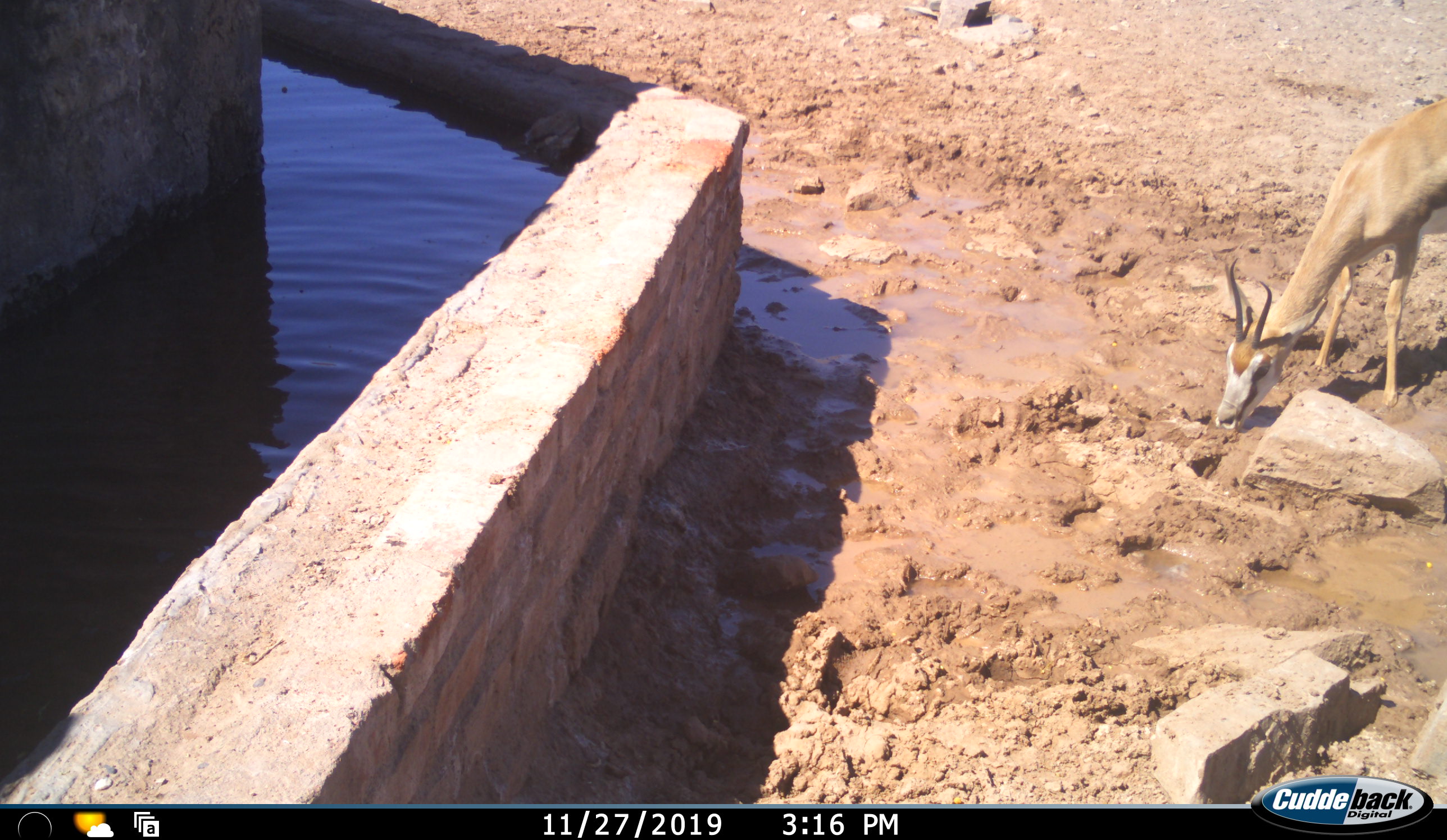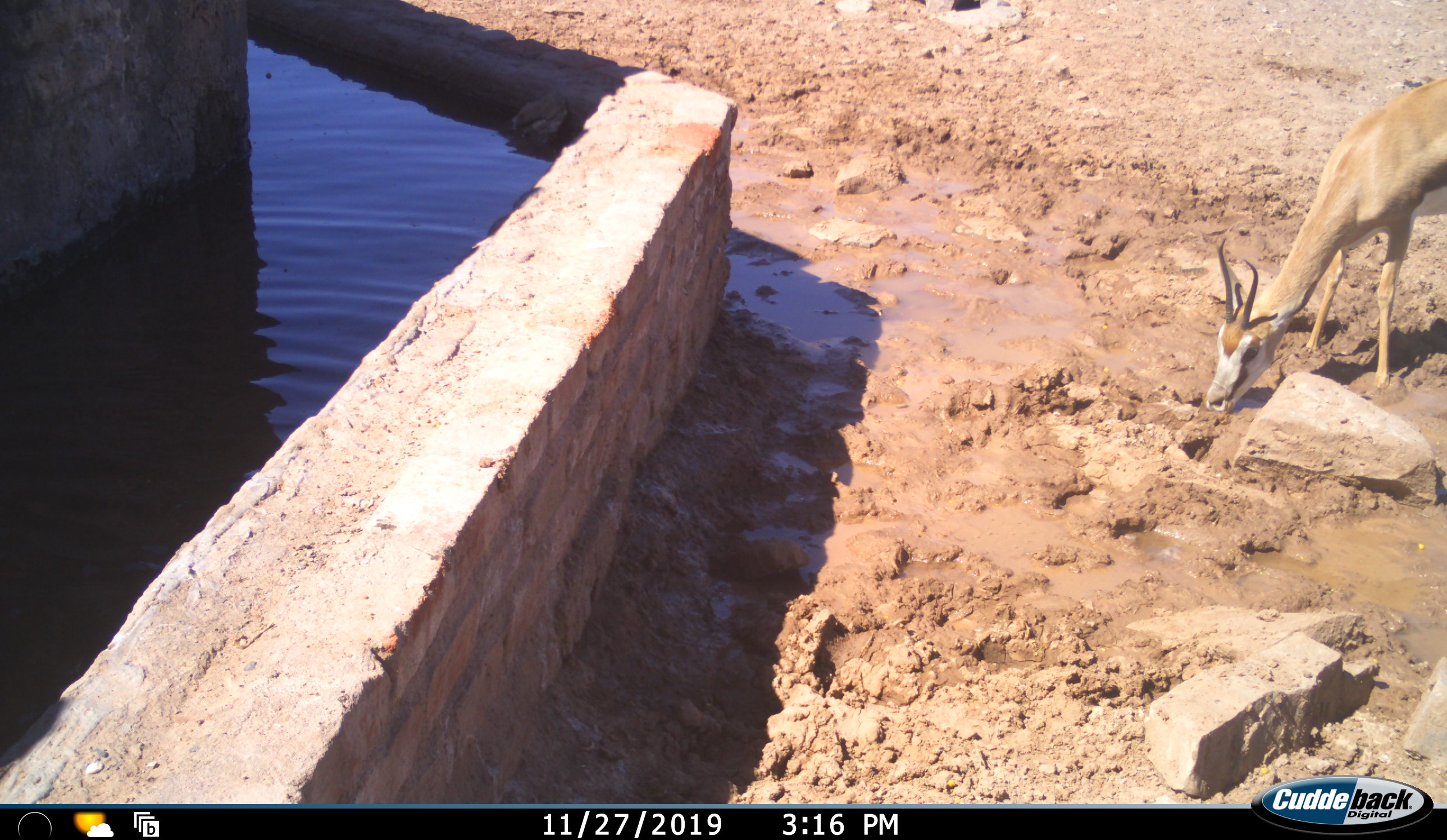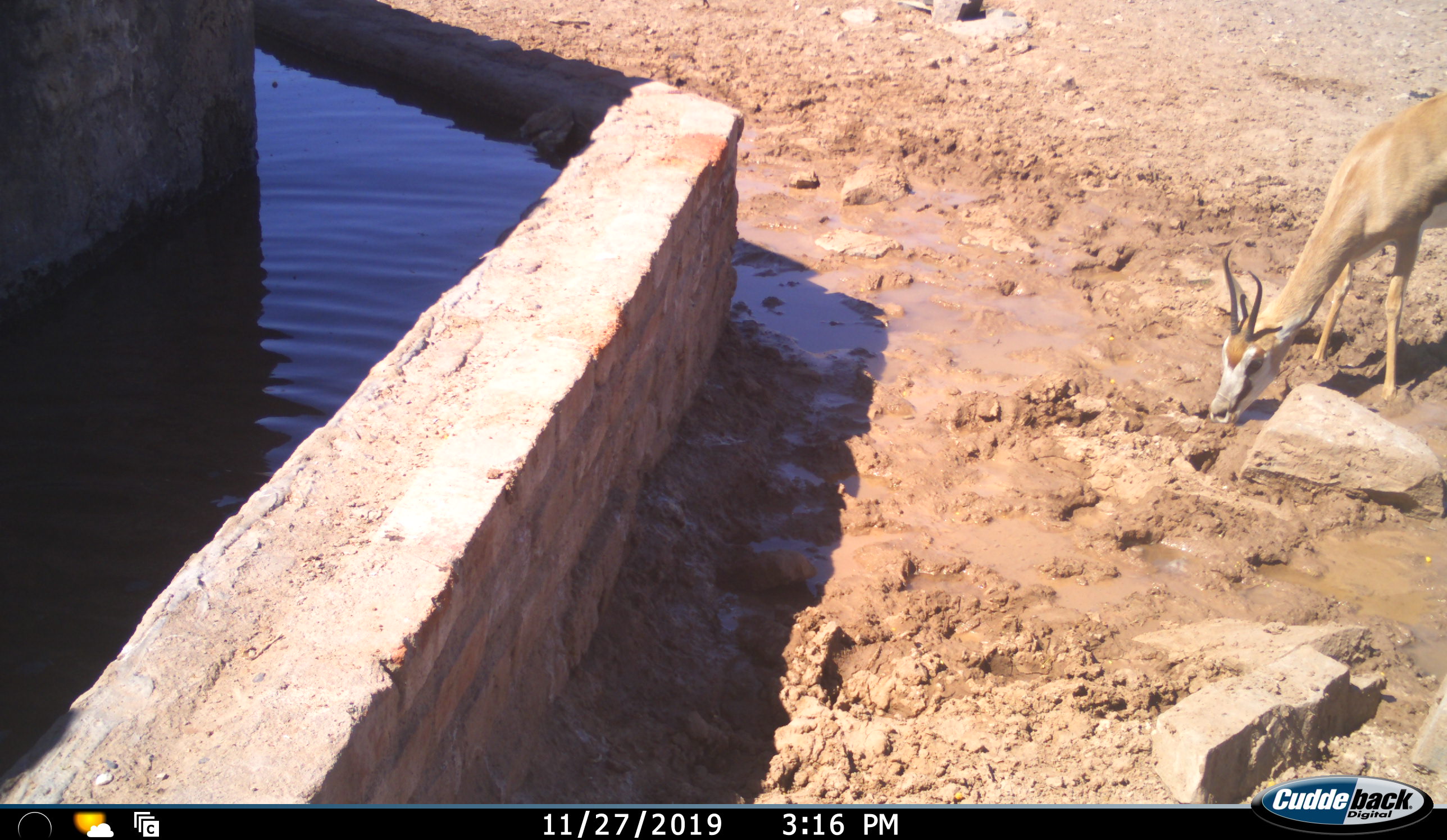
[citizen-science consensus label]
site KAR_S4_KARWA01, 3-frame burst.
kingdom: Animalia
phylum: Chordata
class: Mammalia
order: Artiodactyla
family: Bovidae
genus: Antidorcas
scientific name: Antidorcas marsupialis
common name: springbok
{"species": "springbok (Antidorcas marsupialis)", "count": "1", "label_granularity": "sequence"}